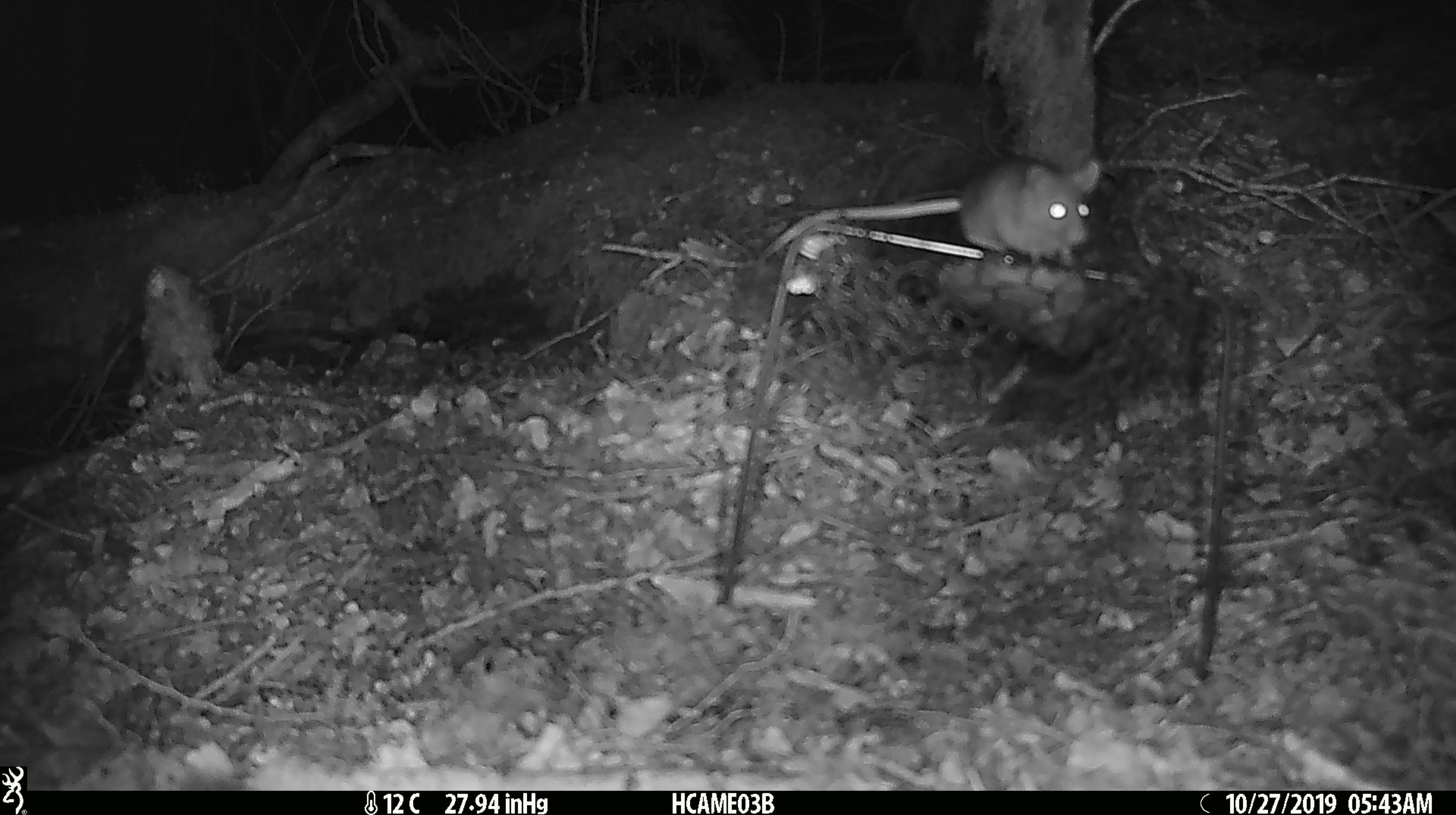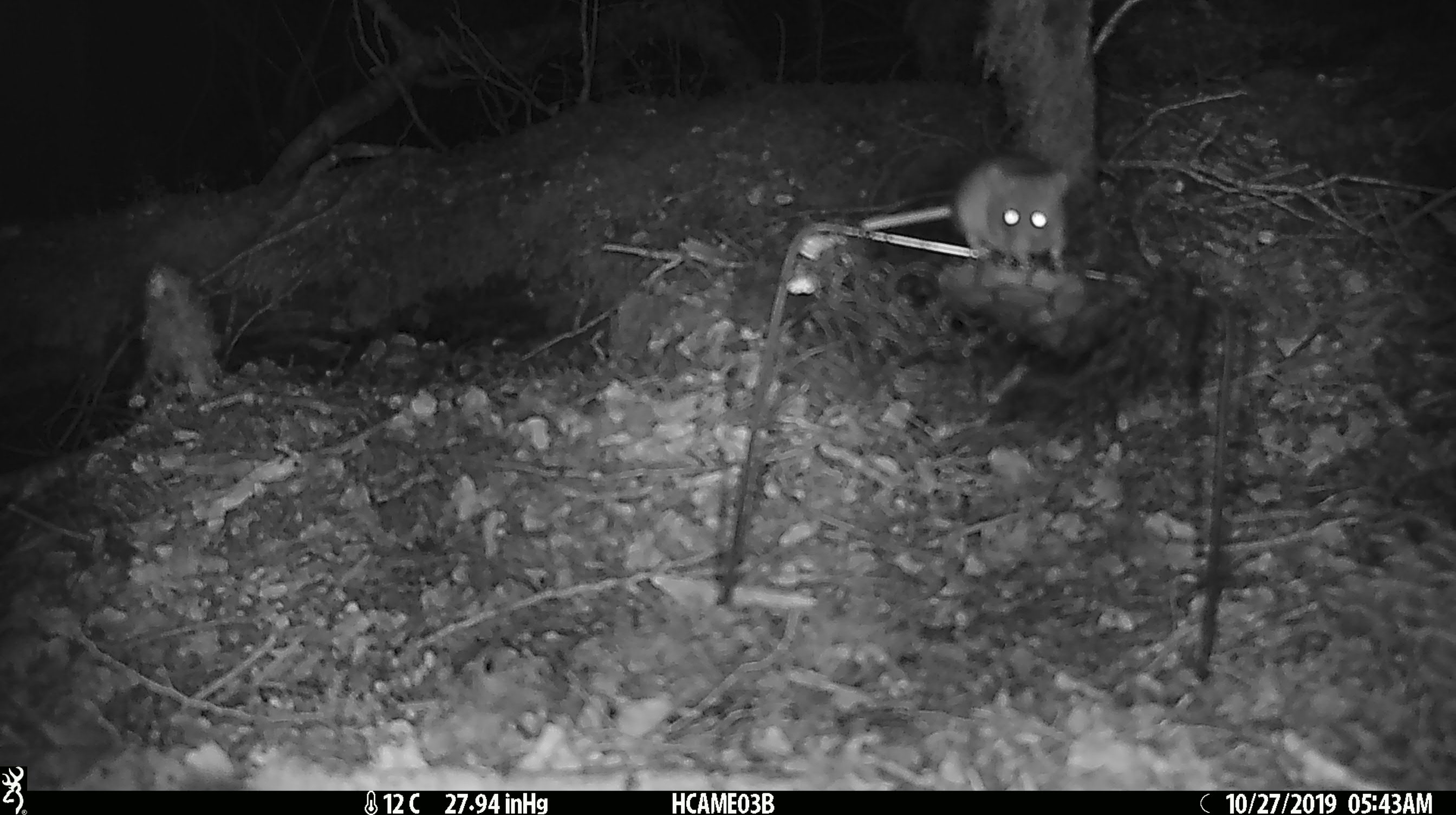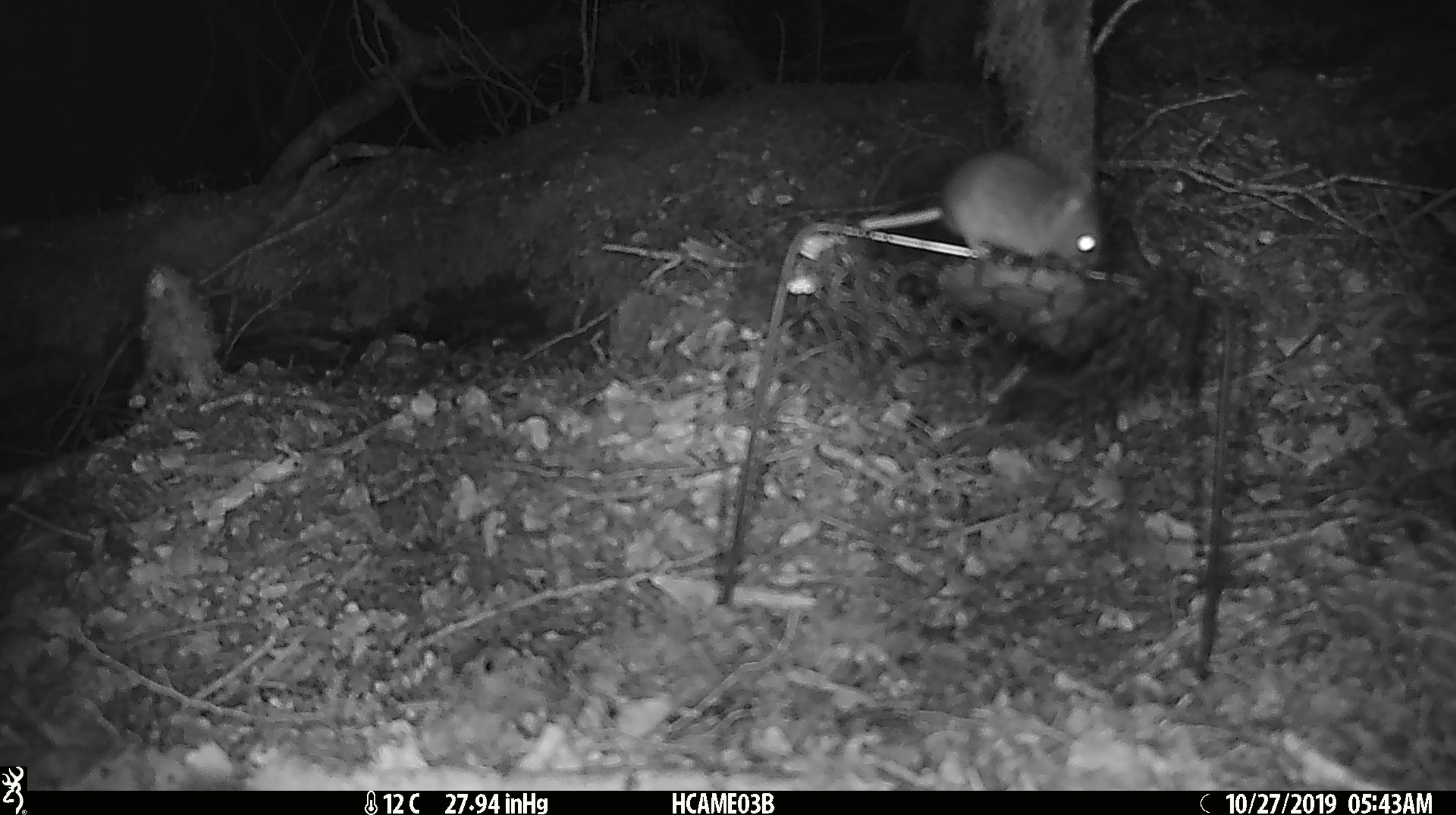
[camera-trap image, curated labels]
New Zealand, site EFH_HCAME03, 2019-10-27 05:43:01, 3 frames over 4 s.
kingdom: Animalia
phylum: Chordata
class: Mammalia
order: Rodentia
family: Muridae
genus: Mus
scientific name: Mus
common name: mouse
Mouse (Mus).